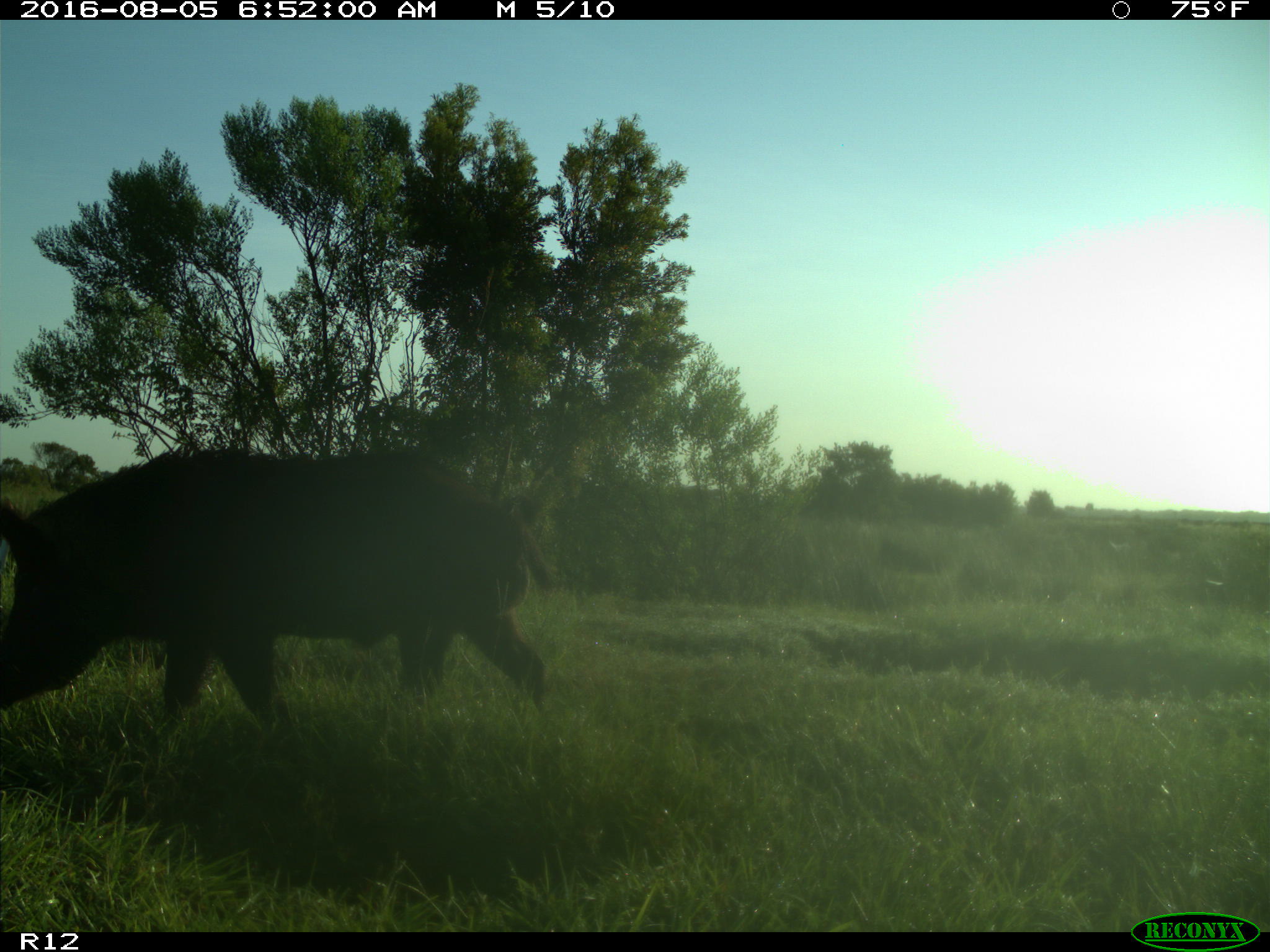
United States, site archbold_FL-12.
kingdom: Animalia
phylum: Chordata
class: Mammalia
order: Artiodactyla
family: Suidae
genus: Sus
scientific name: Sus scrofa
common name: wild boar